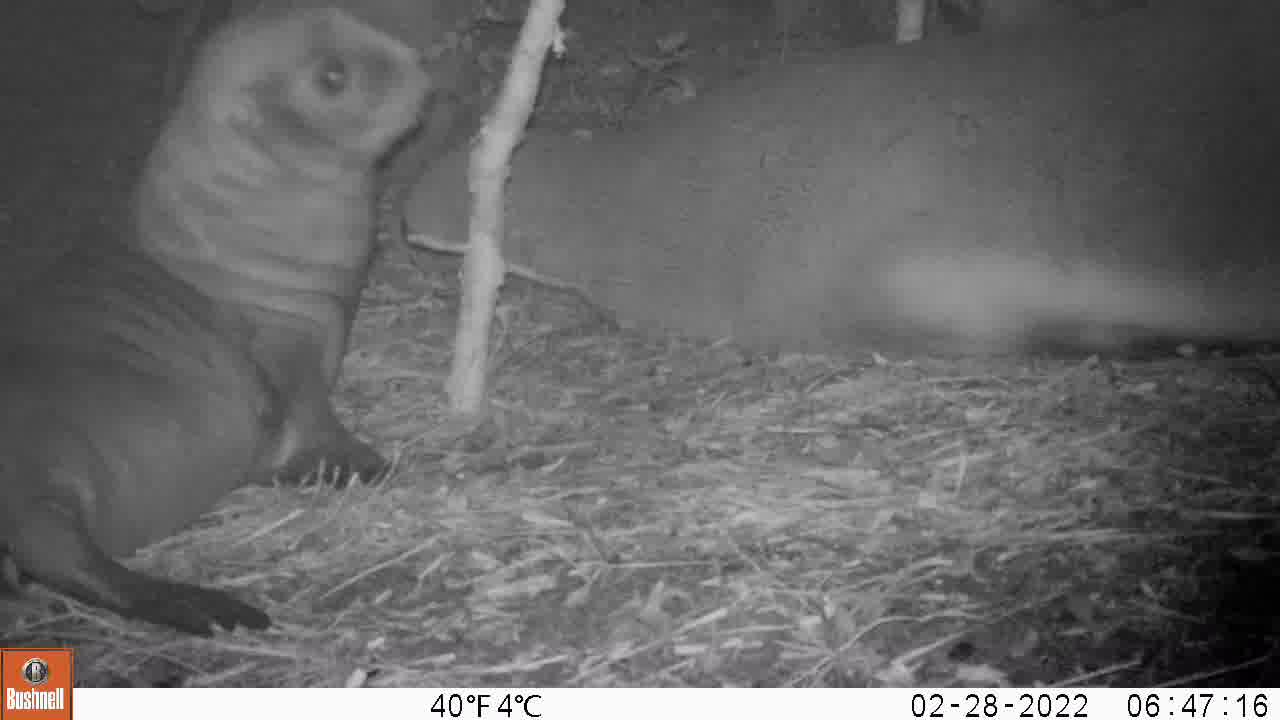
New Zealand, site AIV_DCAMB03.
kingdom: Animalia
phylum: Chordata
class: Mammalia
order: Carnivora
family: Otariidae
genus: Phocarctos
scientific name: Phocarctos hookeri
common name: new zealand sea lion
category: sealion